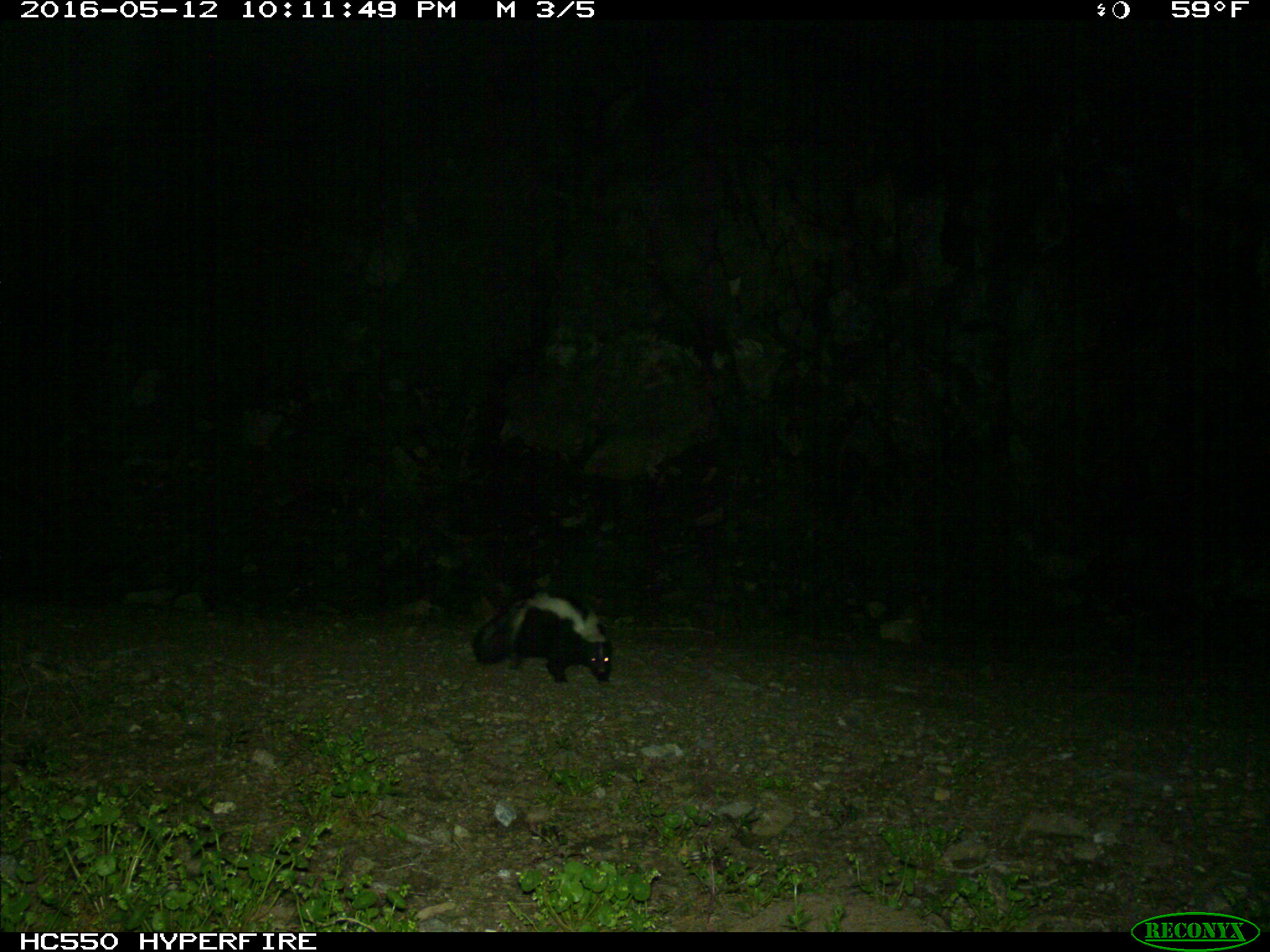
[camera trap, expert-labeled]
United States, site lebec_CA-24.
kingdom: Animalia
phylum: Chordata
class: Mammalia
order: Carnivora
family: Mephitidae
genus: Mephitis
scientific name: Mephitis mephitis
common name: striped skunk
Mephitis mephitis (striped skunk).